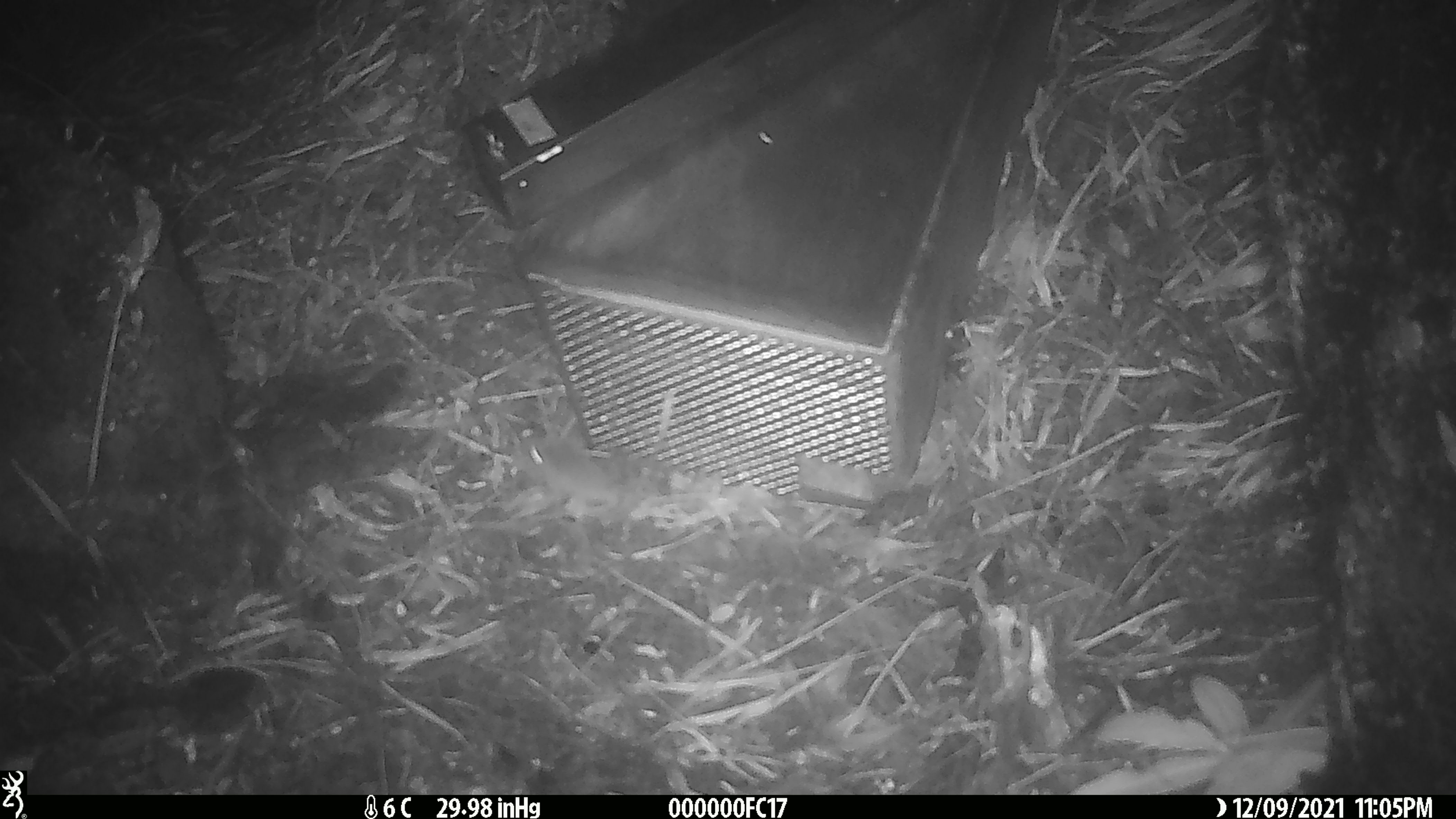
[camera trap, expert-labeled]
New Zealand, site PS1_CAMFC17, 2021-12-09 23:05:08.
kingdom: Animalia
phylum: Chordata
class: Mammalia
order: Rodentia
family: Muridae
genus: Mus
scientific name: Mus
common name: mouse